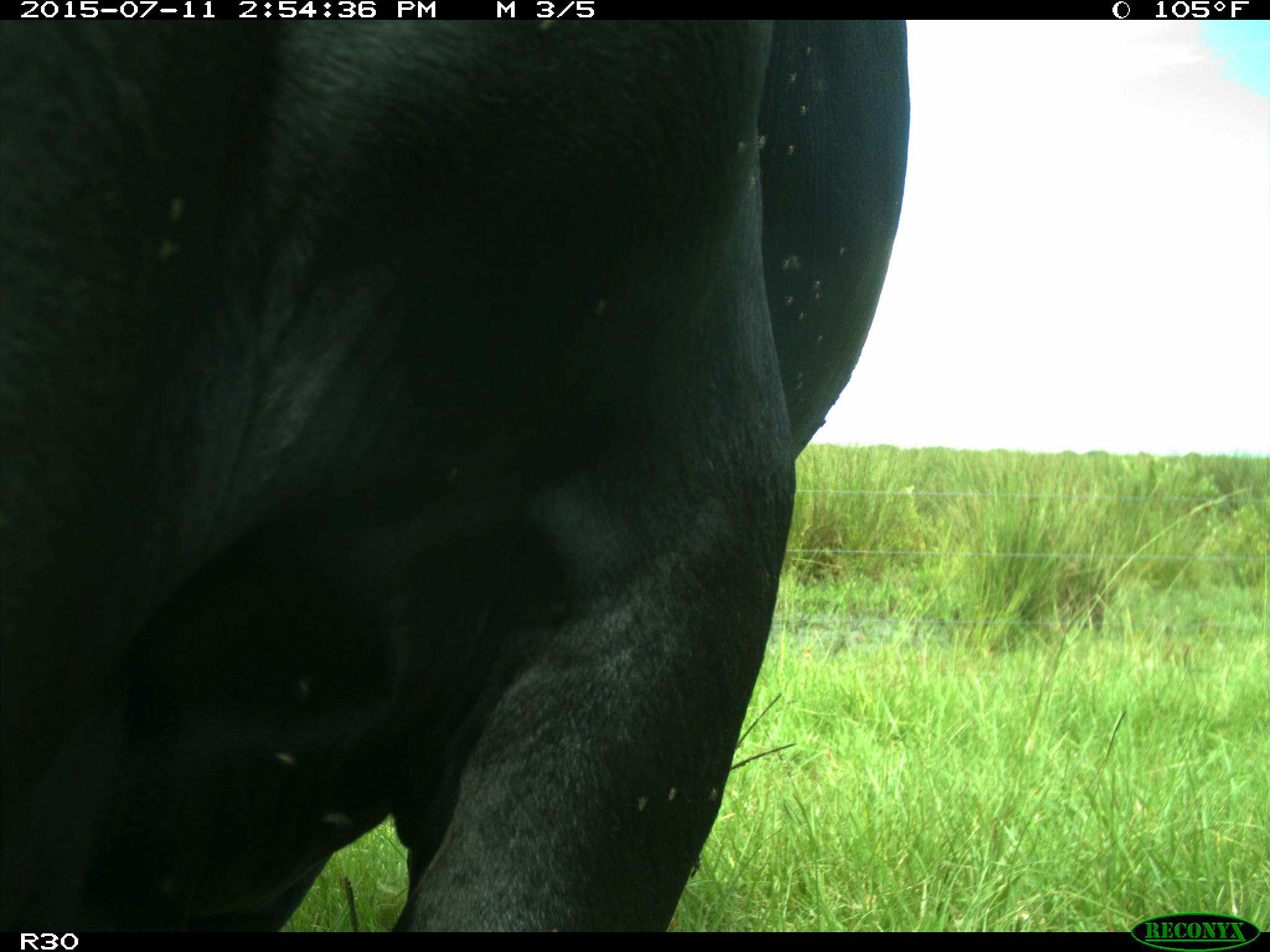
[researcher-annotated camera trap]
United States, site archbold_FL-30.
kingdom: Animalia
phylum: Chordata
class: Mammalia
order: Artiodactyla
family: Bovidae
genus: Bos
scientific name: Bos taurus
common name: domestic cow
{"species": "Bos taurus (domestic cow)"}